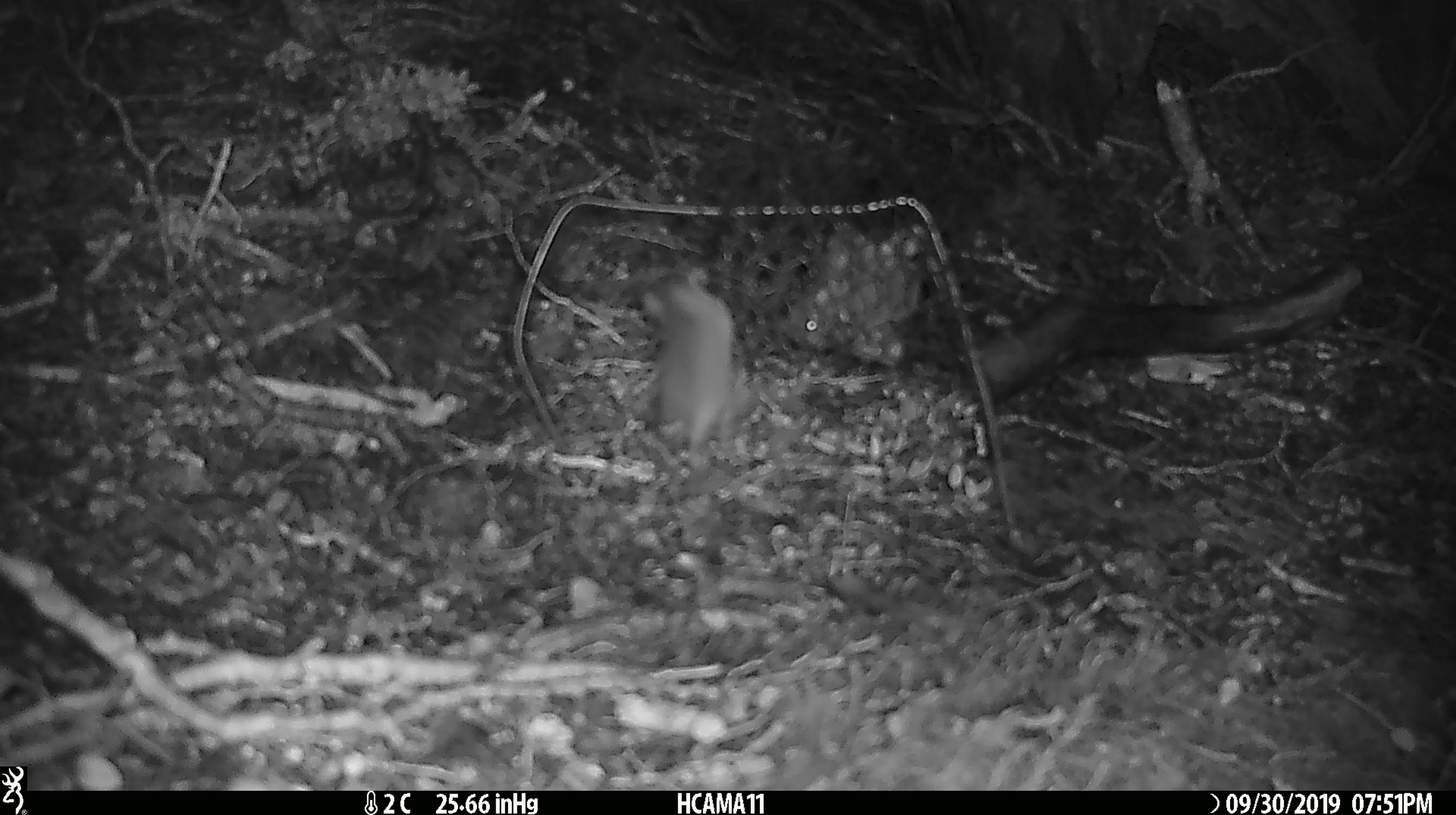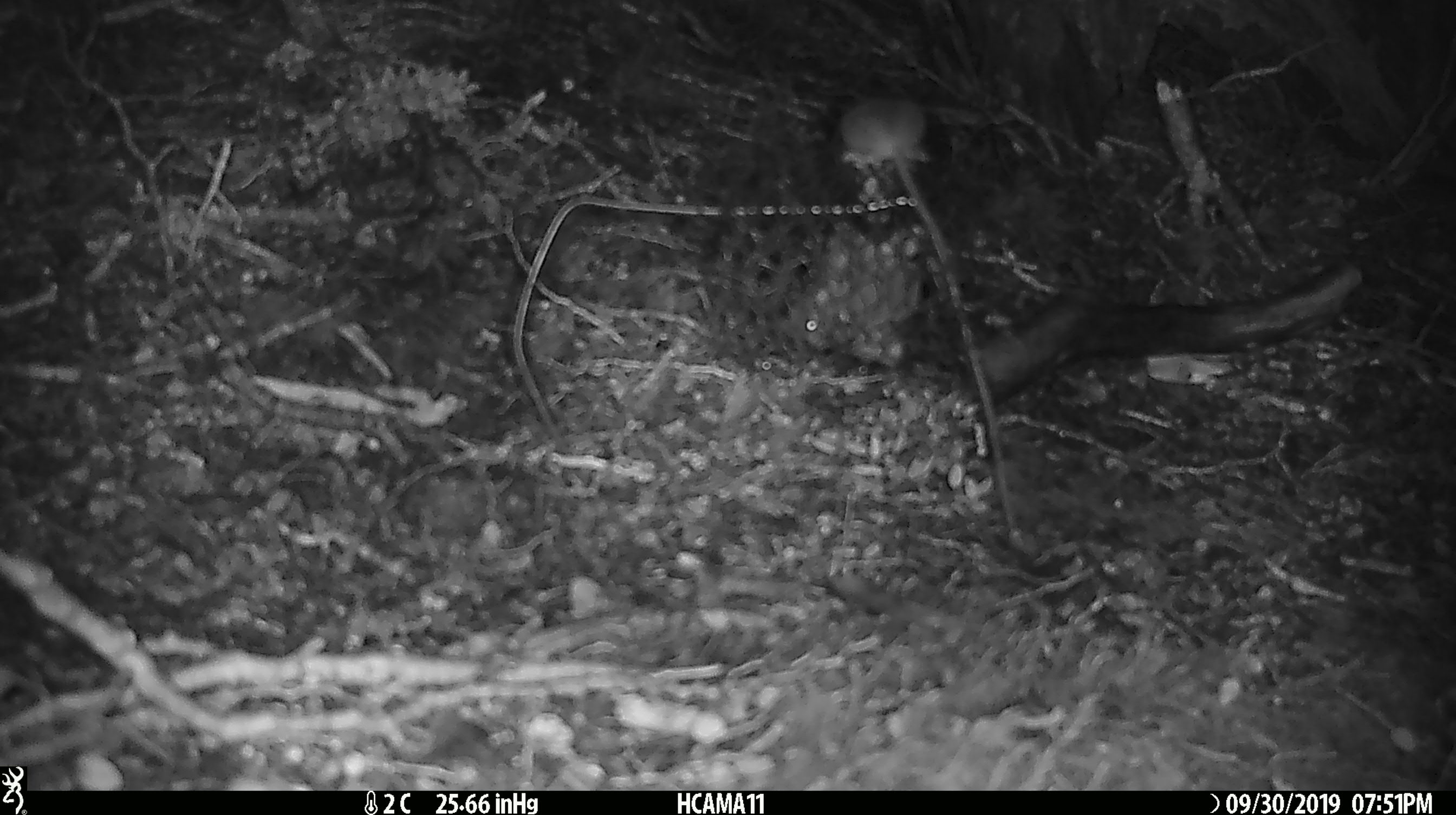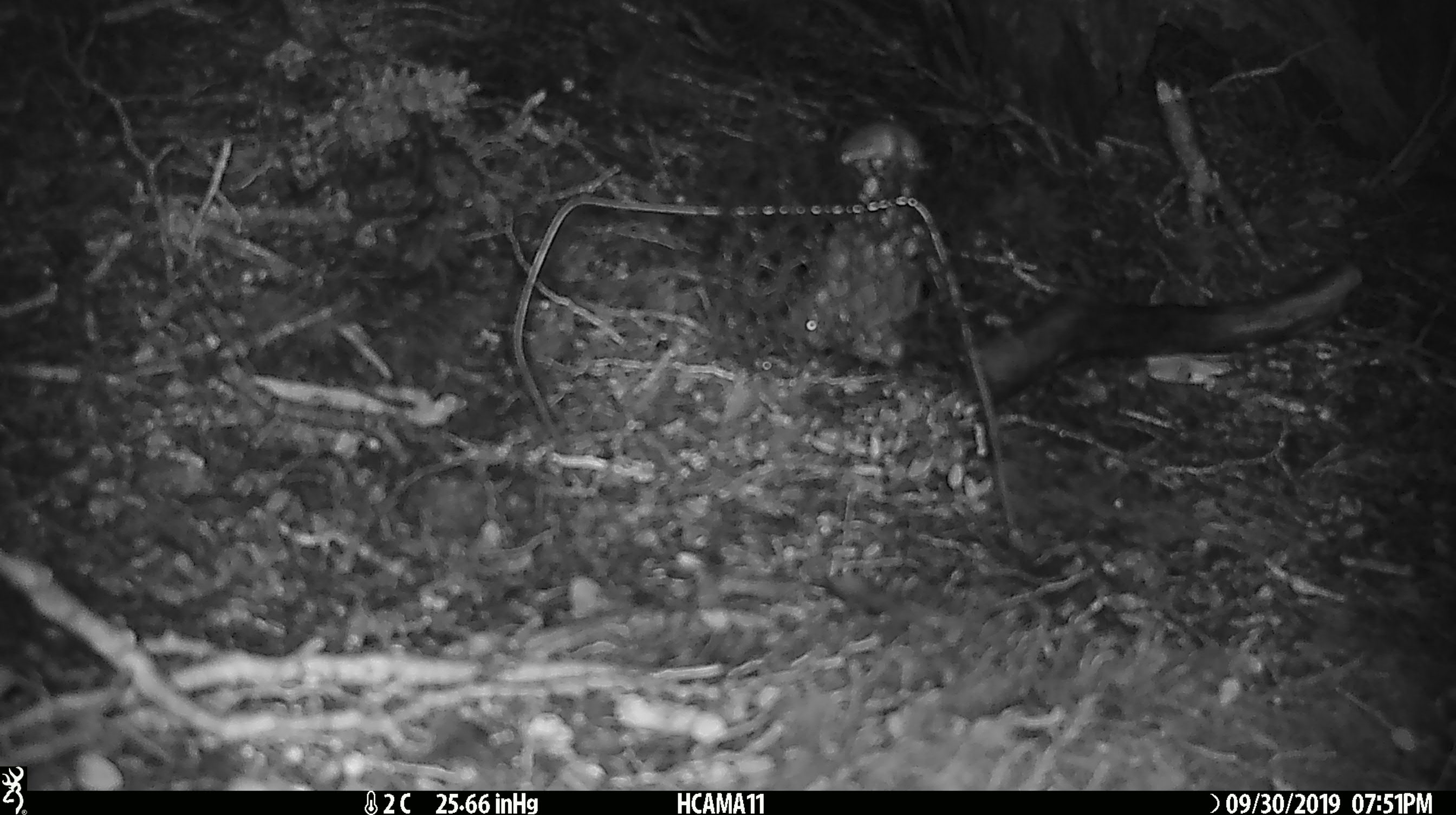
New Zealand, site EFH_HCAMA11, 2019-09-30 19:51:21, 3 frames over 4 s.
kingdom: Animalia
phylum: Chordata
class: Mammalia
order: Rodentia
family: Muridae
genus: Mus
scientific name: Mus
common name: mouse